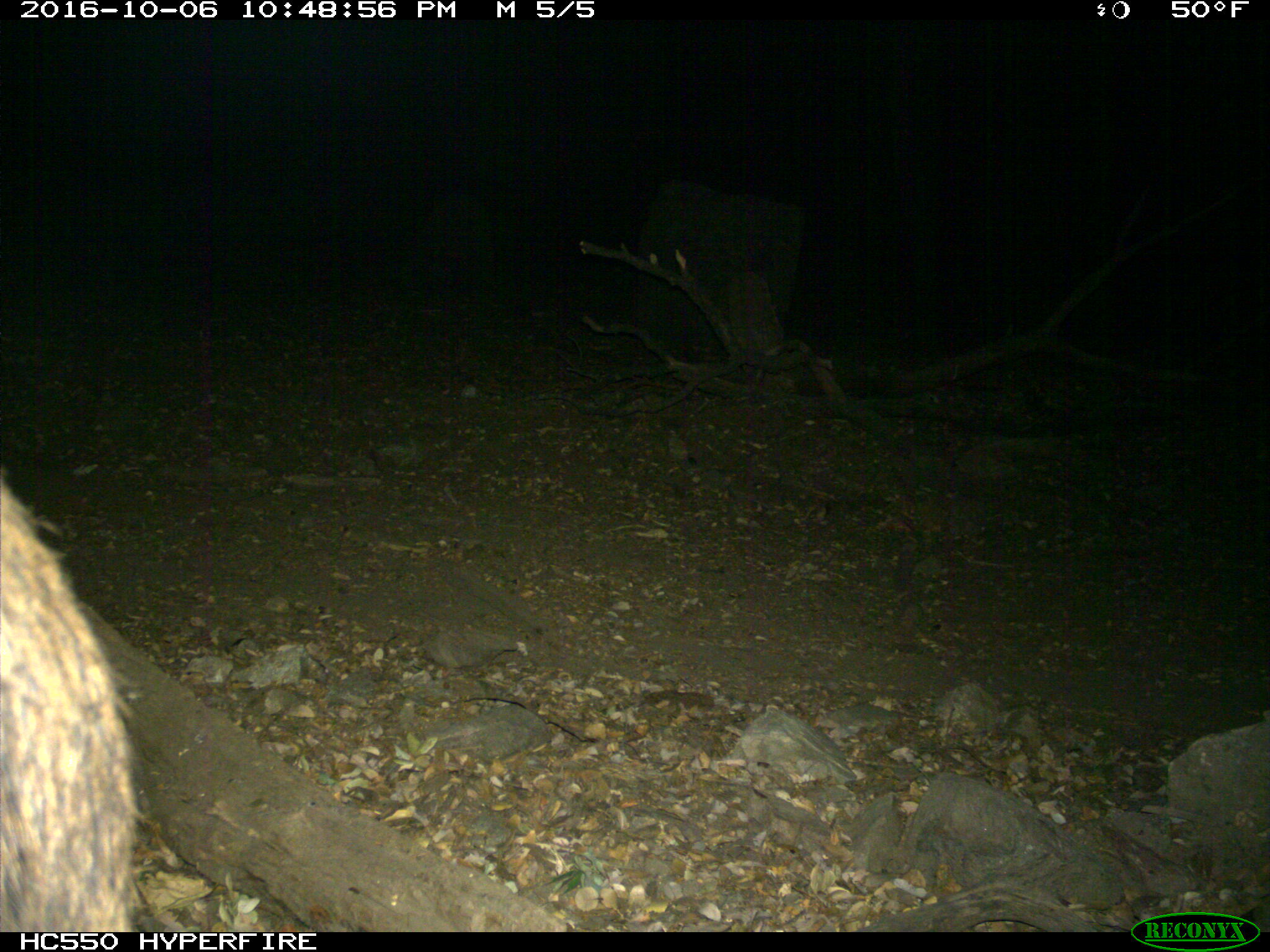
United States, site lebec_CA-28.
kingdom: Animalia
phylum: Chordata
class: Mammalia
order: Artiodactyla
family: Suidae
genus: Sus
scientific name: Sus scrofa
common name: wild boar